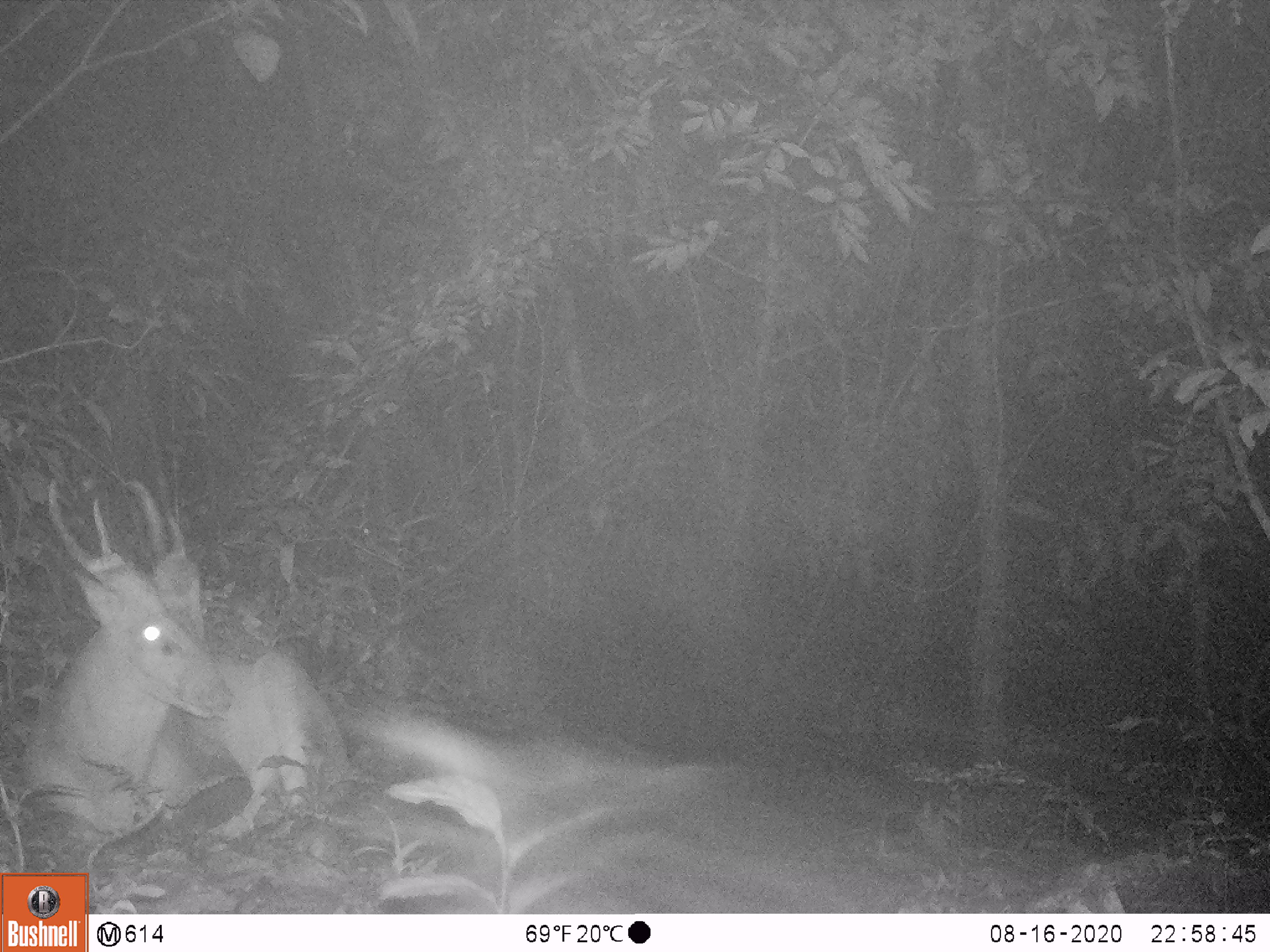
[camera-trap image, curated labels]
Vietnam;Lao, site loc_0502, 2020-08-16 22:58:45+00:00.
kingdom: Animalia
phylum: Chordata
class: Mammalia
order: Artiodactyla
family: Cervidae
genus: Muntiacus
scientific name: Muntiacus vuquangensis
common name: large-antlered muntjac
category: large antlered muntjac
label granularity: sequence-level